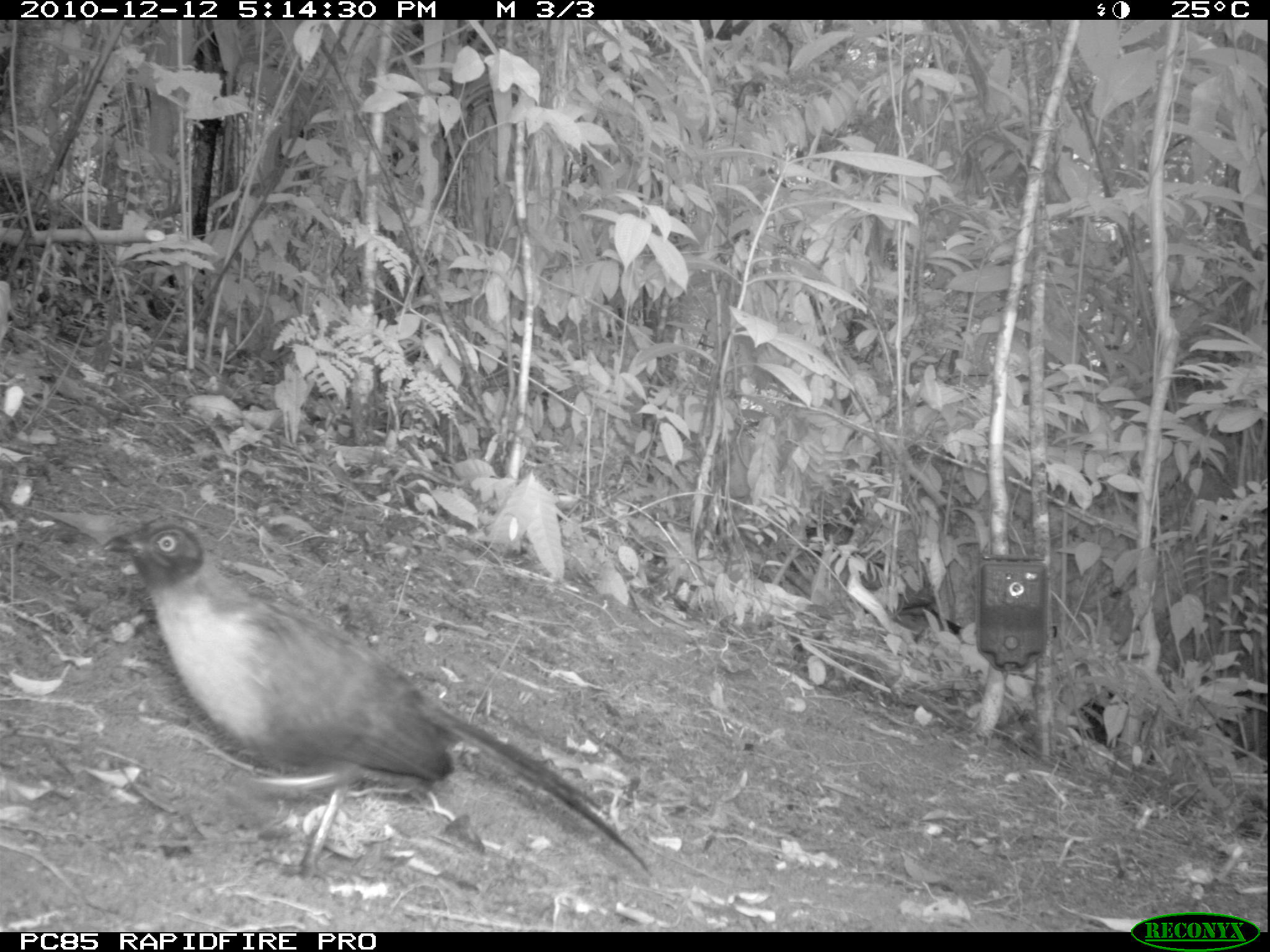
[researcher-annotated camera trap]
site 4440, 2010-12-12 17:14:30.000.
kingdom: Animalia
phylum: Chordata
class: Aves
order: Passeriformes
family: Cisticolidae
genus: Cisticola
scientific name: Cisticola cherina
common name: madagascar cisticola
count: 1